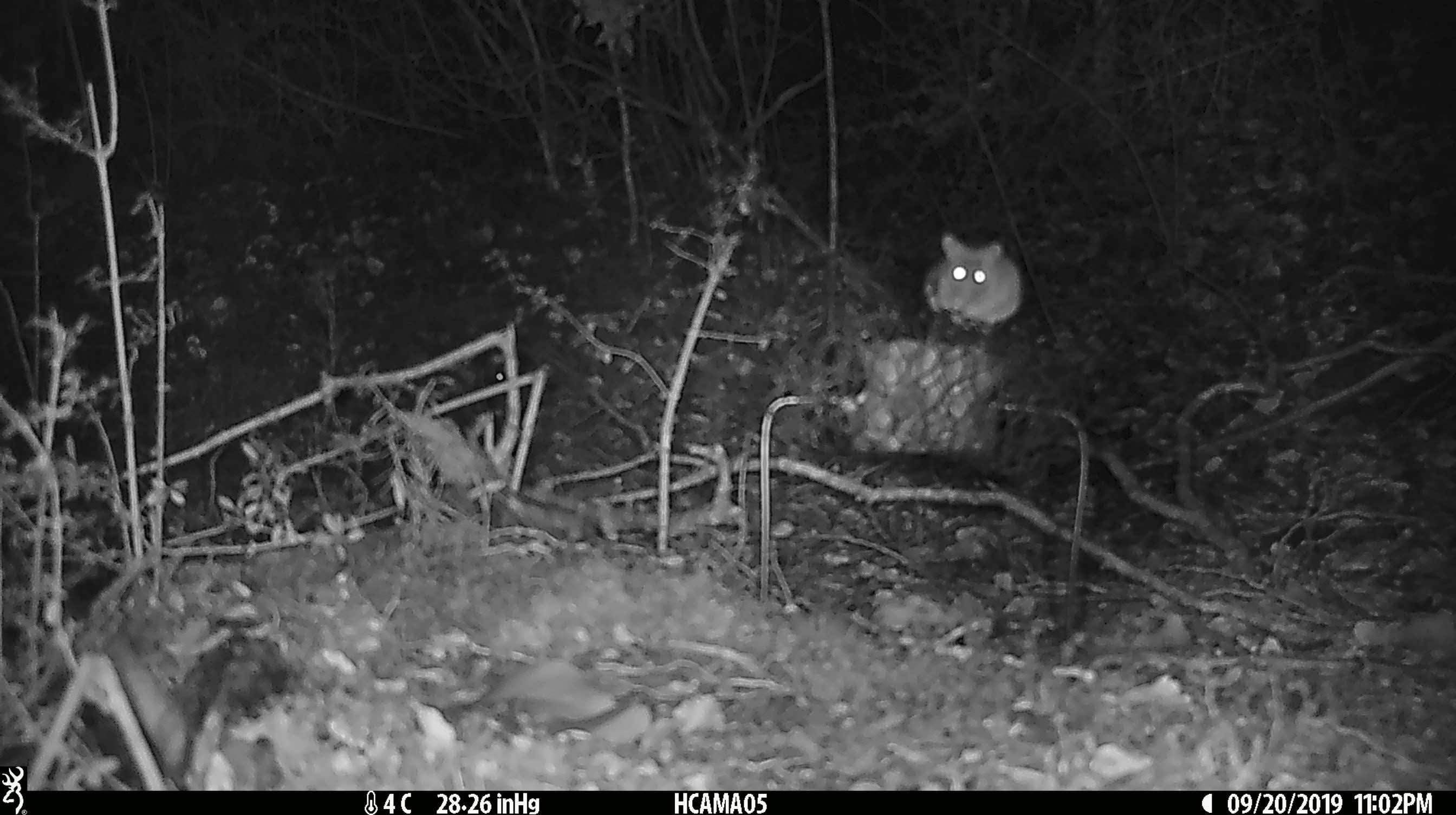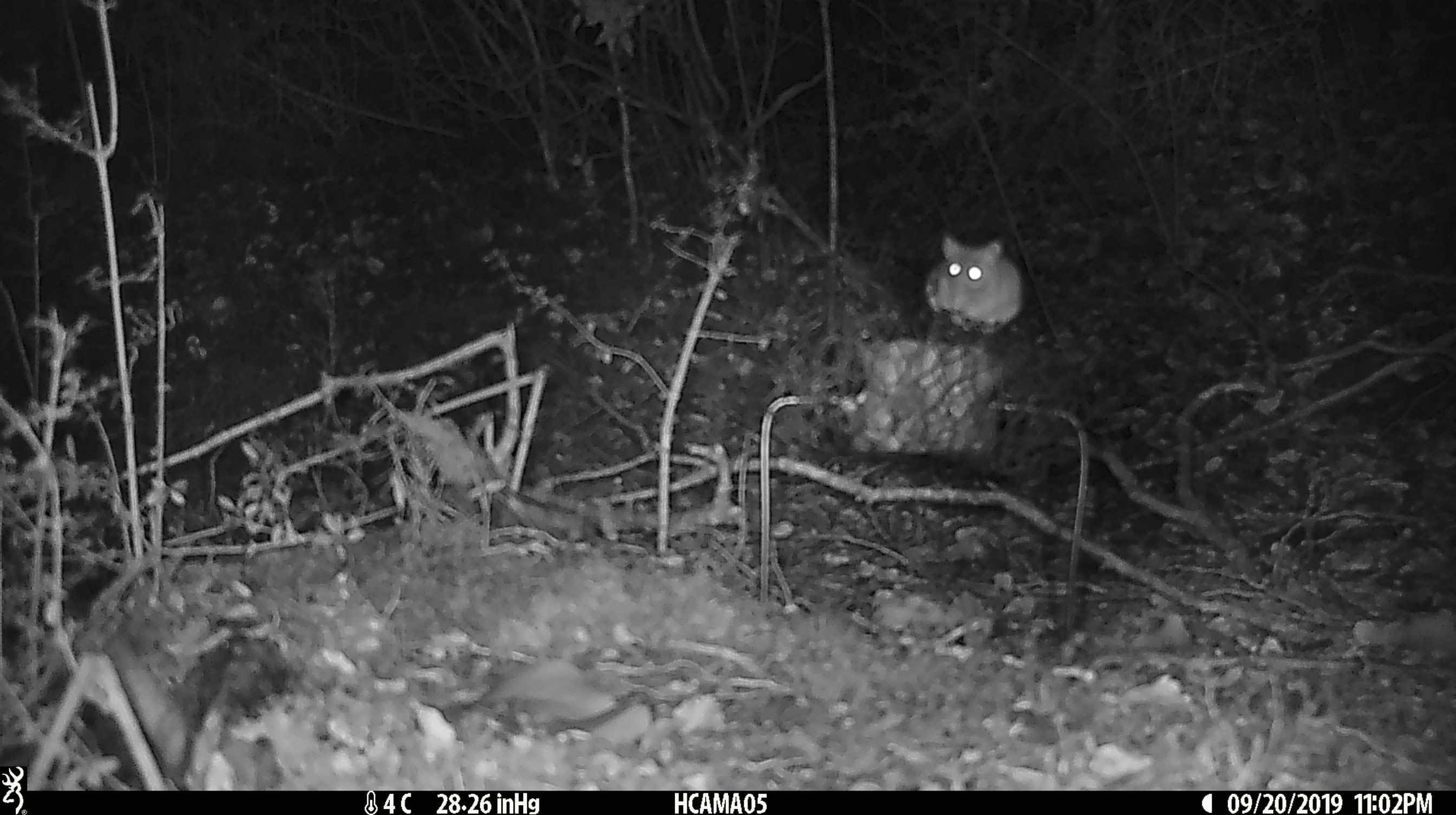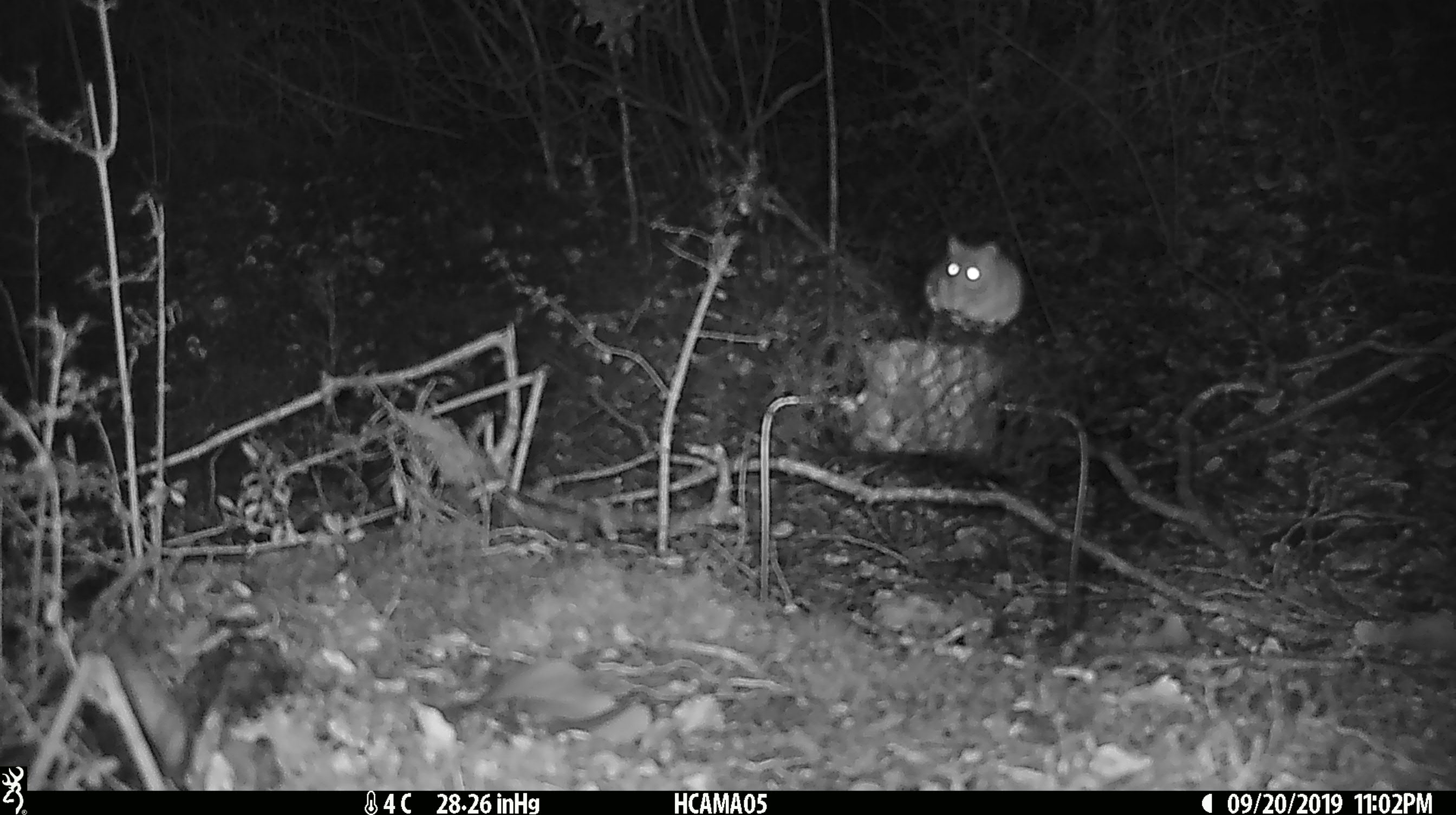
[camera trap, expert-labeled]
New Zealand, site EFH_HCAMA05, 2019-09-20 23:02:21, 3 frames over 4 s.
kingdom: Animalia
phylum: Chordata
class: Mammalia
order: Rodentia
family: Muridae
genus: Mus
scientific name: Mus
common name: mouse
Mouse (Mus).